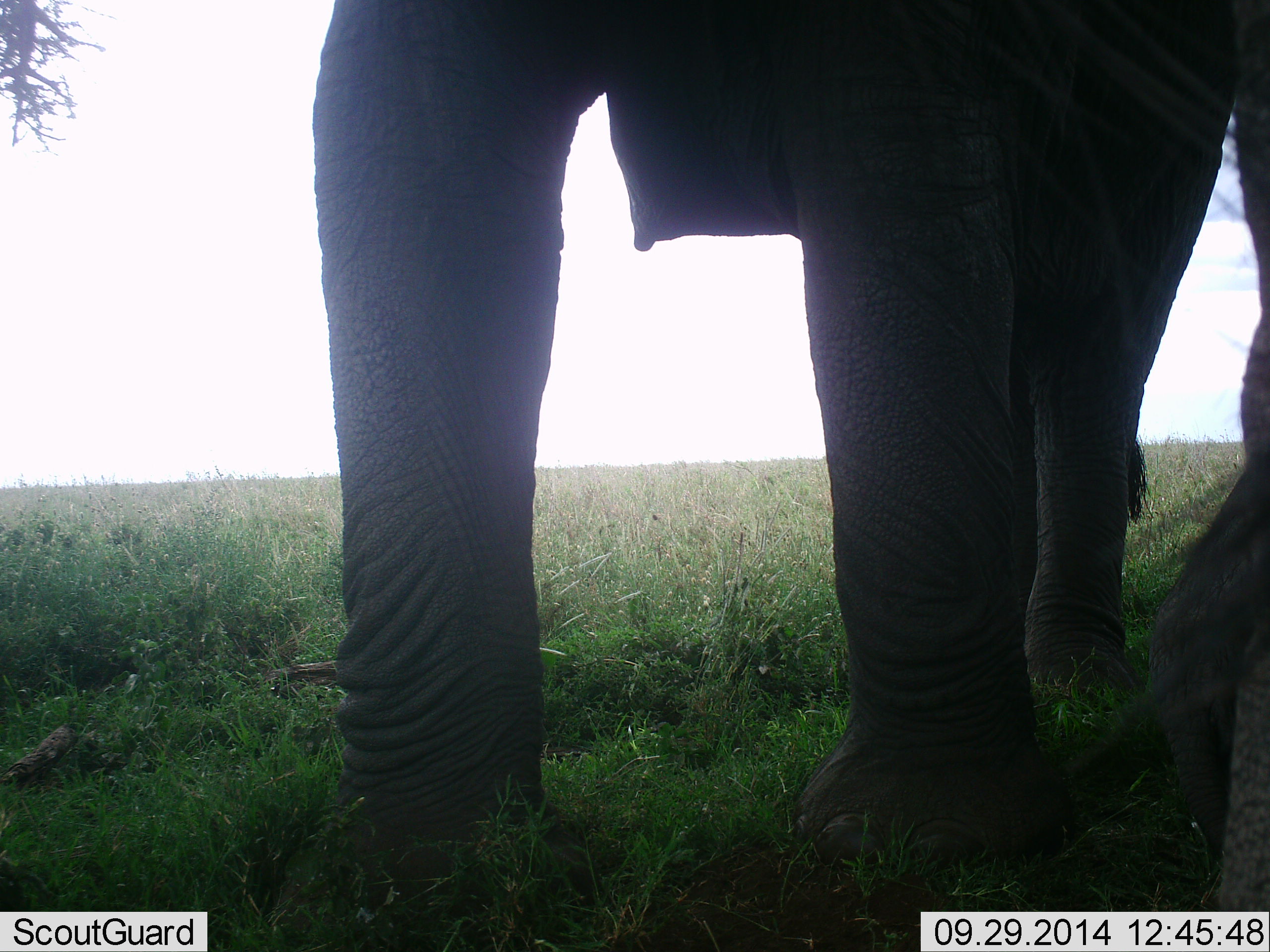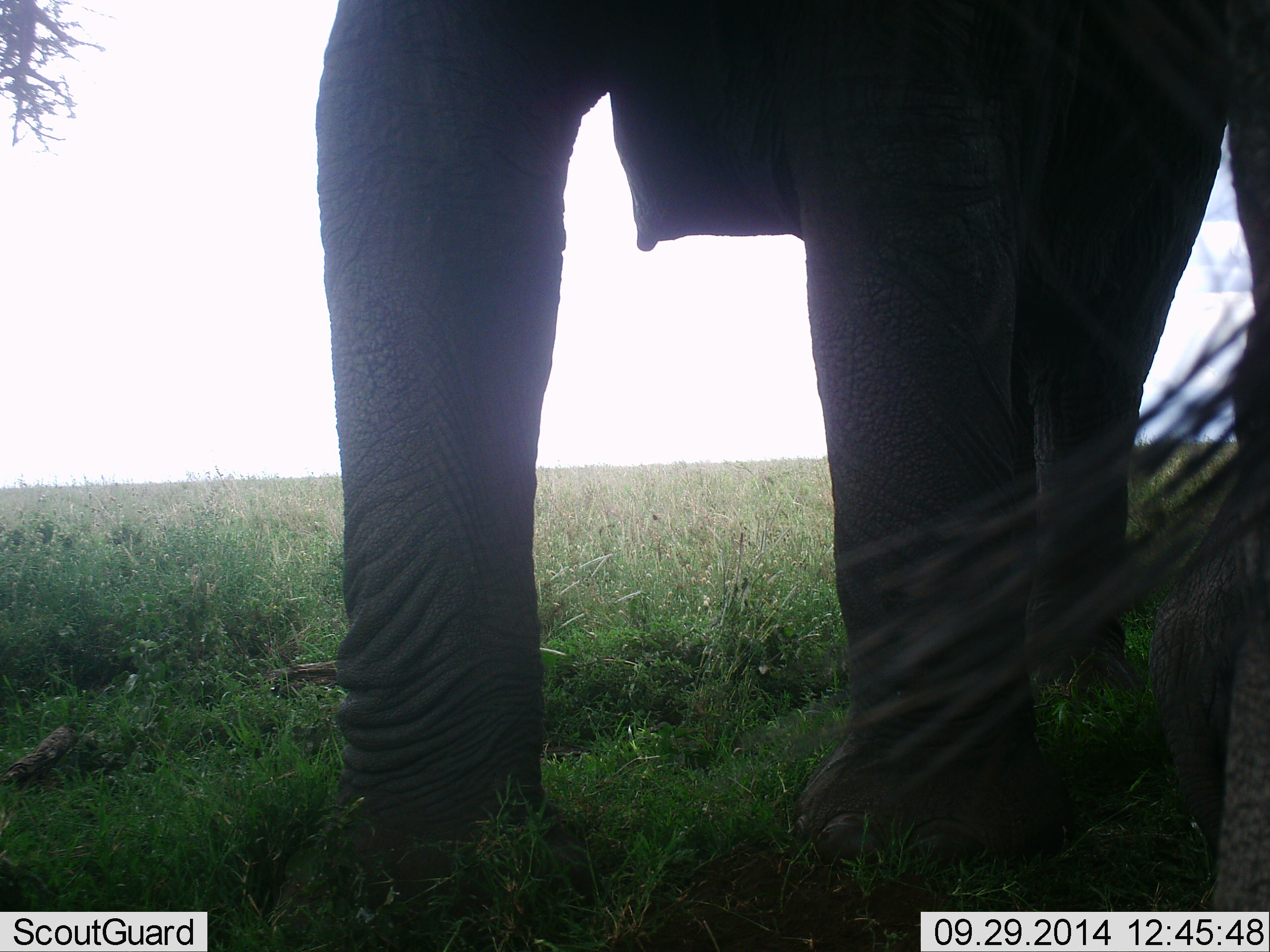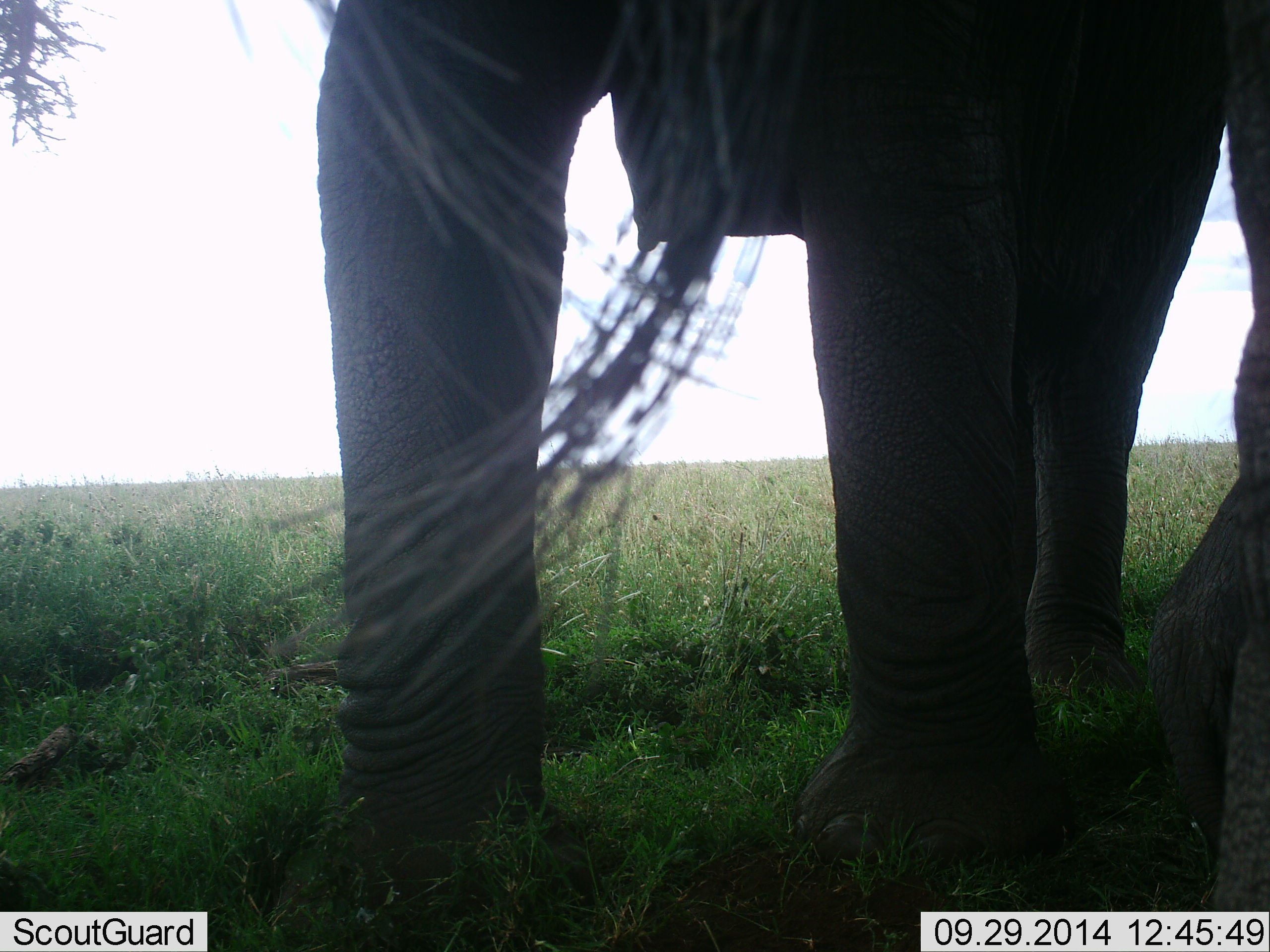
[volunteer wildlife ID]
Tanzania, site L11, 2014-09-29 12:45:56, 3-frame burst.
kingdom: Animalia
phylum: Chordata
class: Mammalia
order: Proboscidea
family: Elephantidae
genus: Loxodonta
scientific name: Loxodonta africana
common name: african bush elephant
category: elephant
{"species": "elephant (african bush elephant) (Loxodonta africana)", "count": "1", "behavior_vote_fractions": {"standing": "100%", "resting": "10%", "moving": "0%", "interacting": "0%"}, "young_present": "0%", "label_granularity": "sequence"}